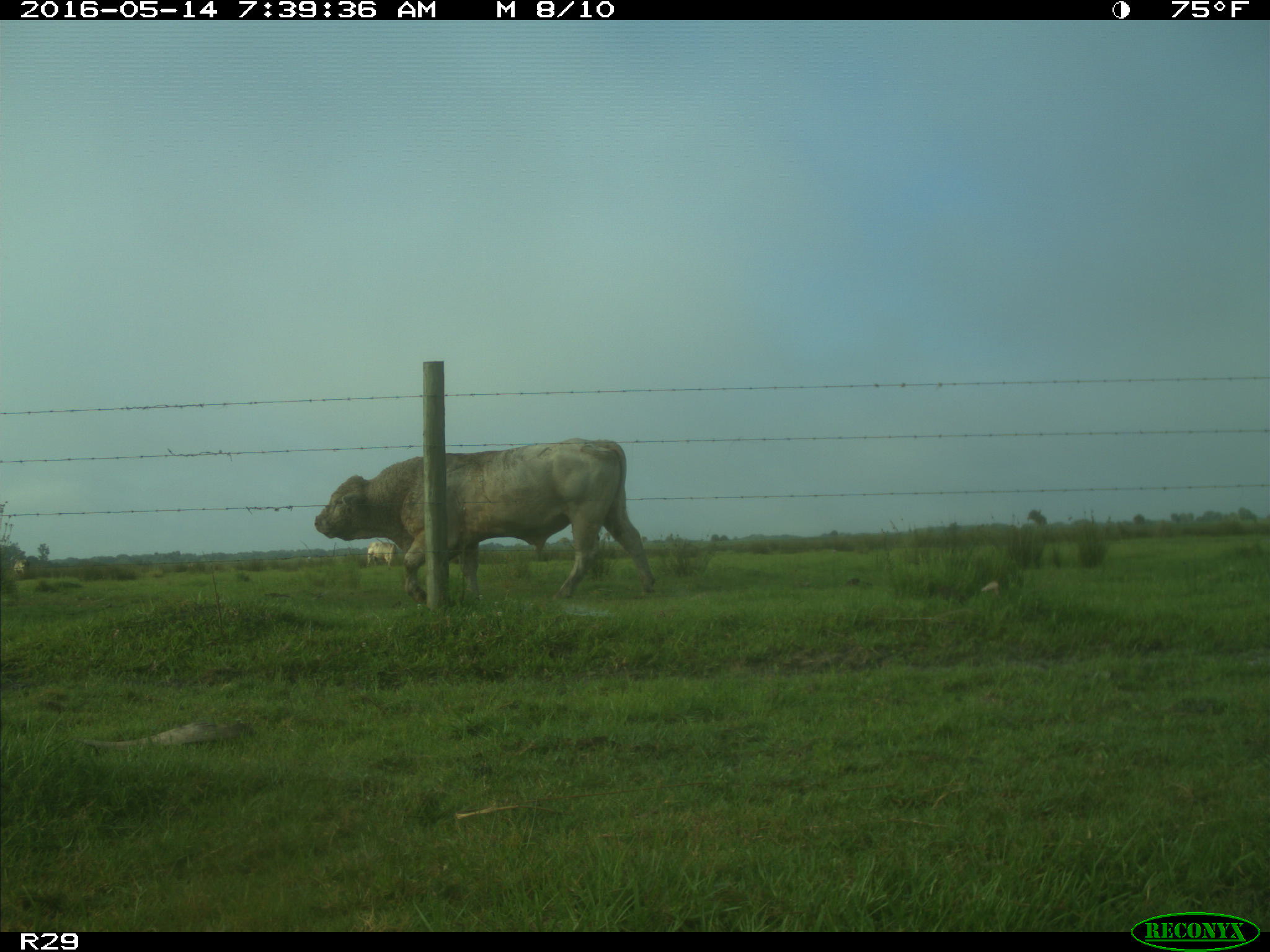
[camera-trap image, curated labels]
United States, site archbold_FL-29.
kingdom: Animalia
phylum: Chordata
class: Mammalia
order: Artiodactyla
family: Bovidae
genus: Bos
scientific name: Bos taurus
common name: domestic cow